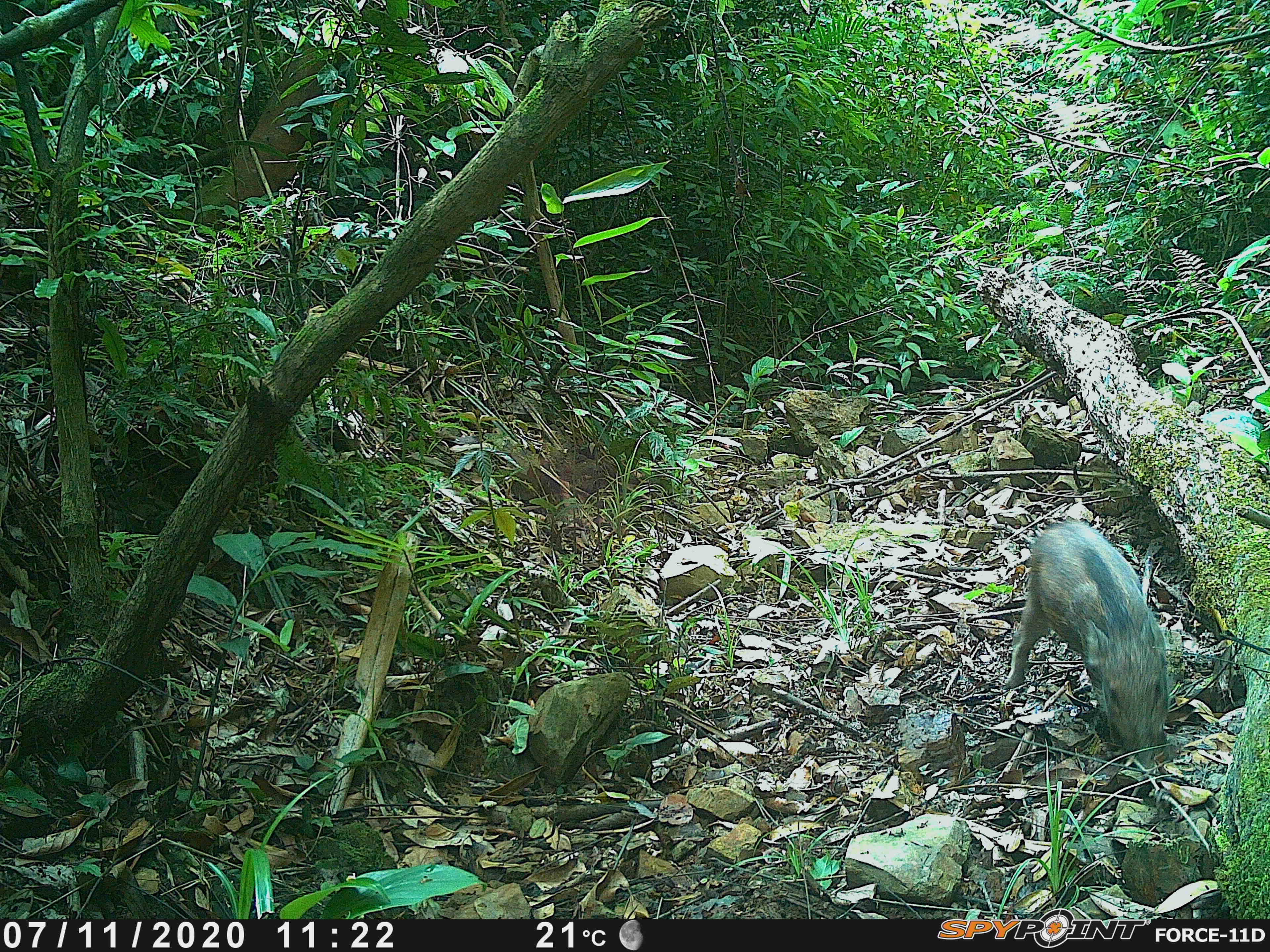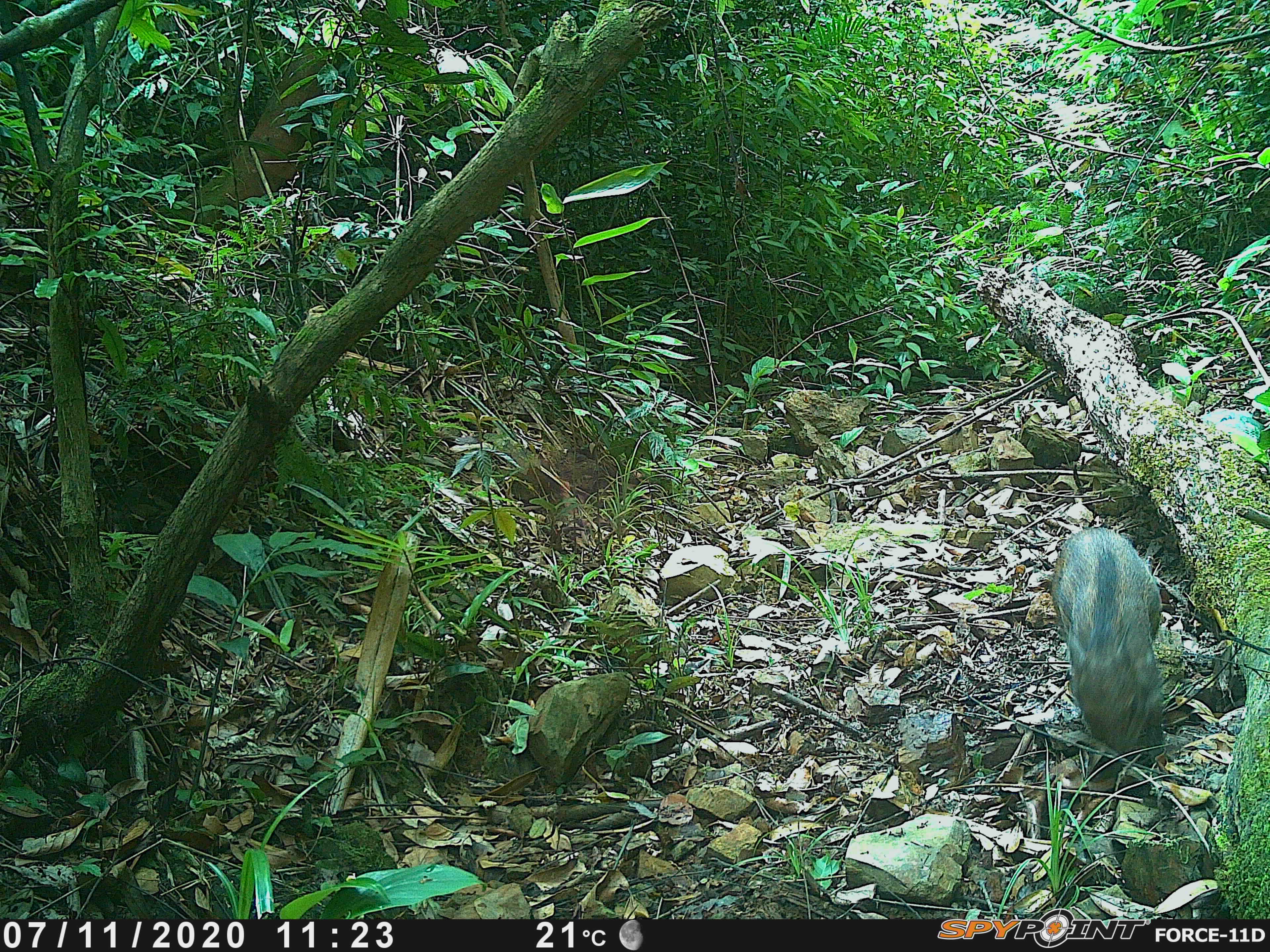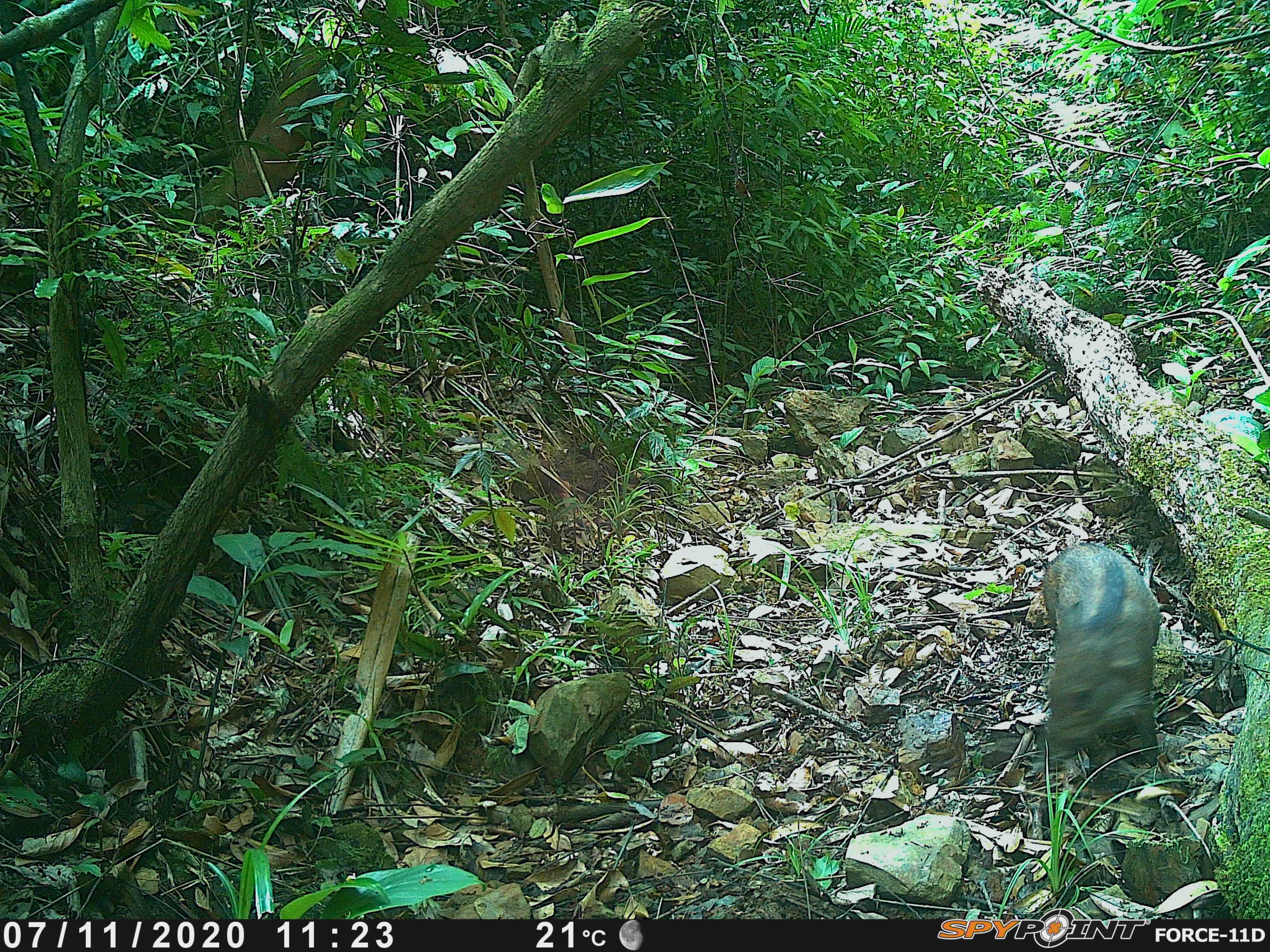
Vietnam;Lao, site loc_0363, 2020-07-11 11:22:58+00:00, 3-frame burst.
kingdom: Animalia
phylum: Chordata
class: Mammalia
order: Artiodactyla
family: Suidae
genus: Sus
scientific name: Sus scrofa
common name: eurasian wild pig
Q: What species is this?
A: Eurasian wild pig (Sus scrofa).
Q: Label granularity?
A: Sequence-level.